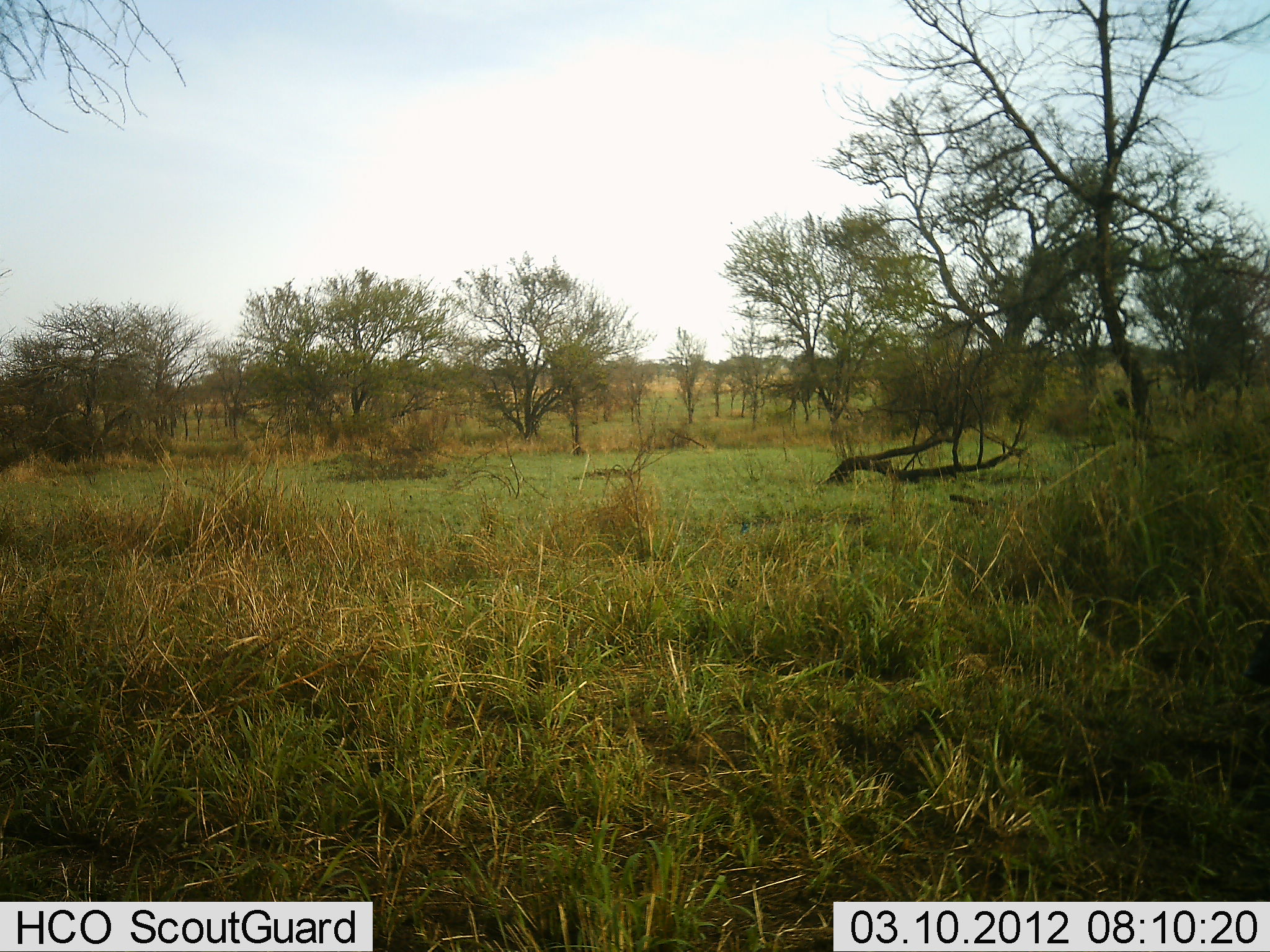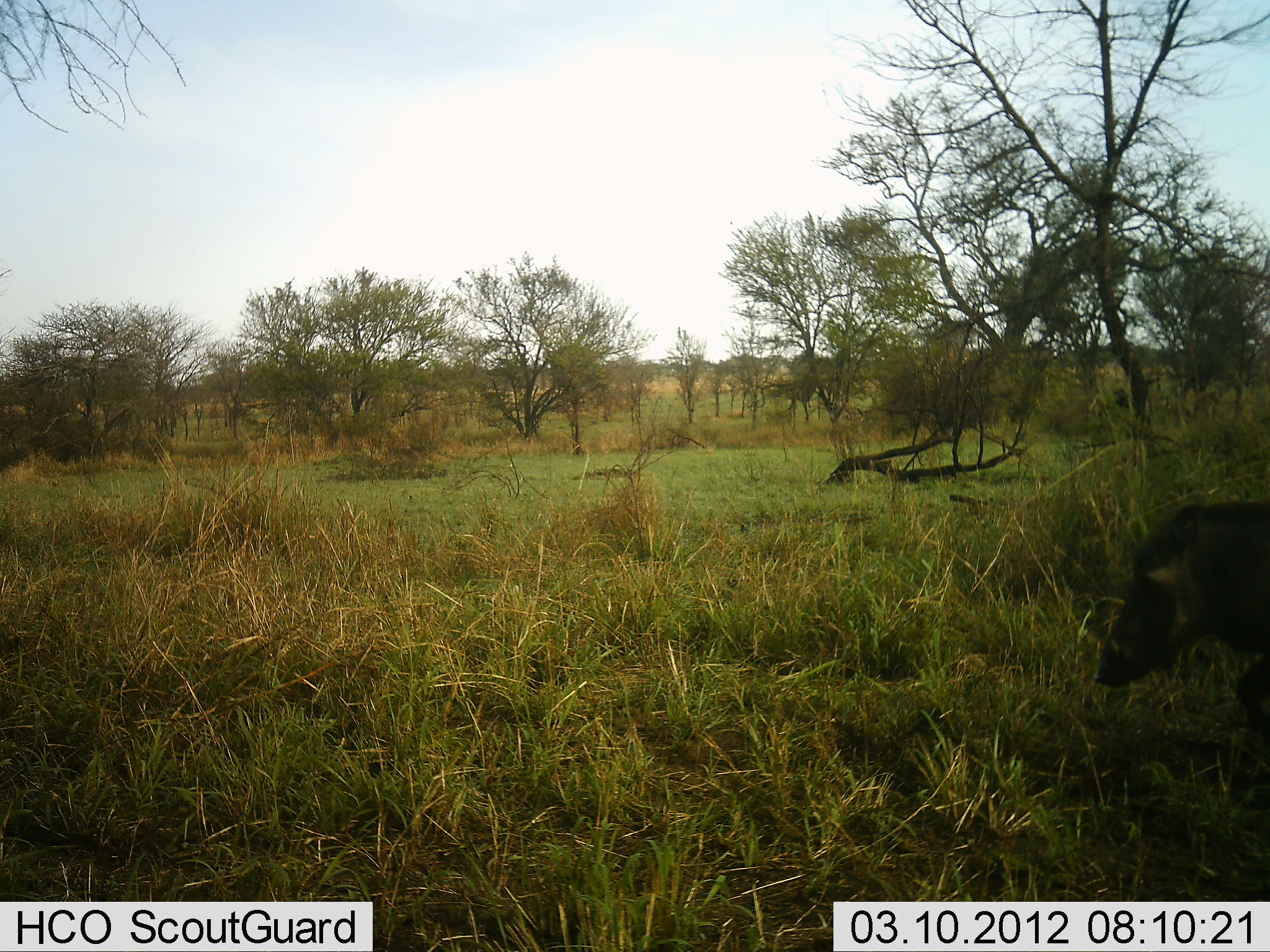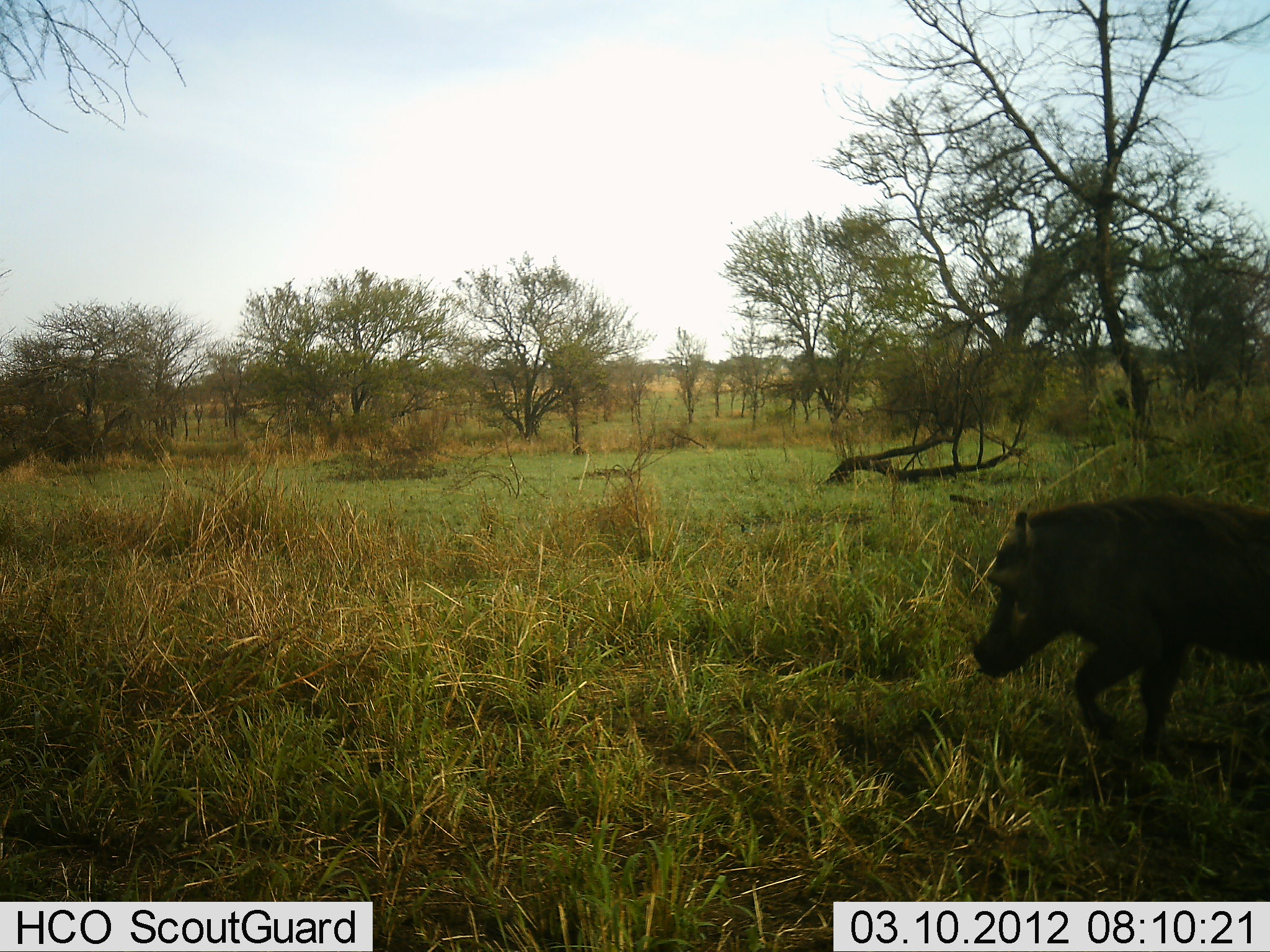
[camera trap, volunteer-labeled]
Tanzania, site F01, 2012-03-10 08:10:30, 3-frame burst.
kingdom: Animalia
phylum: Chordata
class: Mammalia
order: Artiodactyla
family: Suidae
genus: Phacochoerus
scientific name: Phacochoerus africanus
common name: warthog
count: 1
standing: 0%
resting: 0%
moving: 100%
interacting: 0%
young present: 0%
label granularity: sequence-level